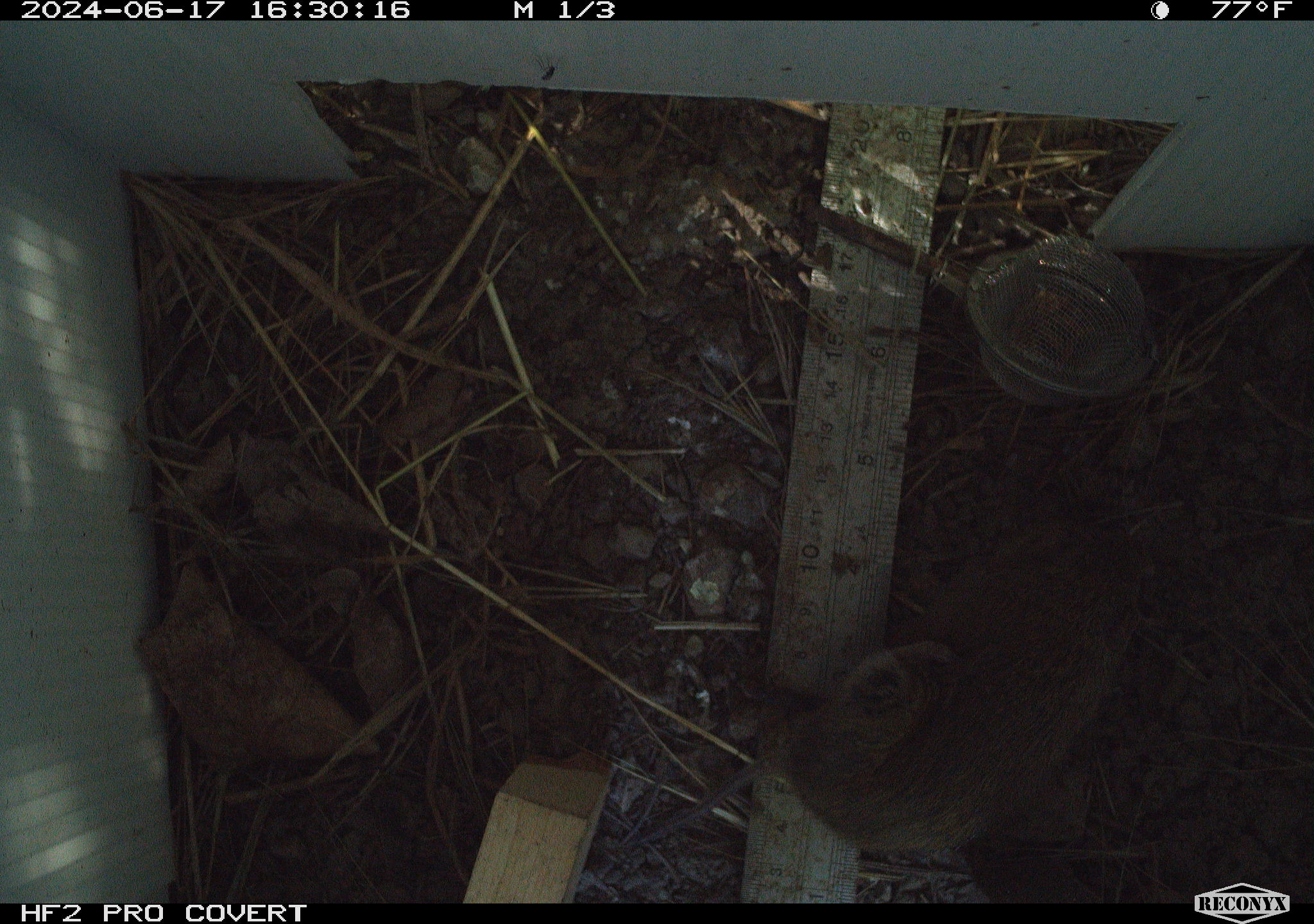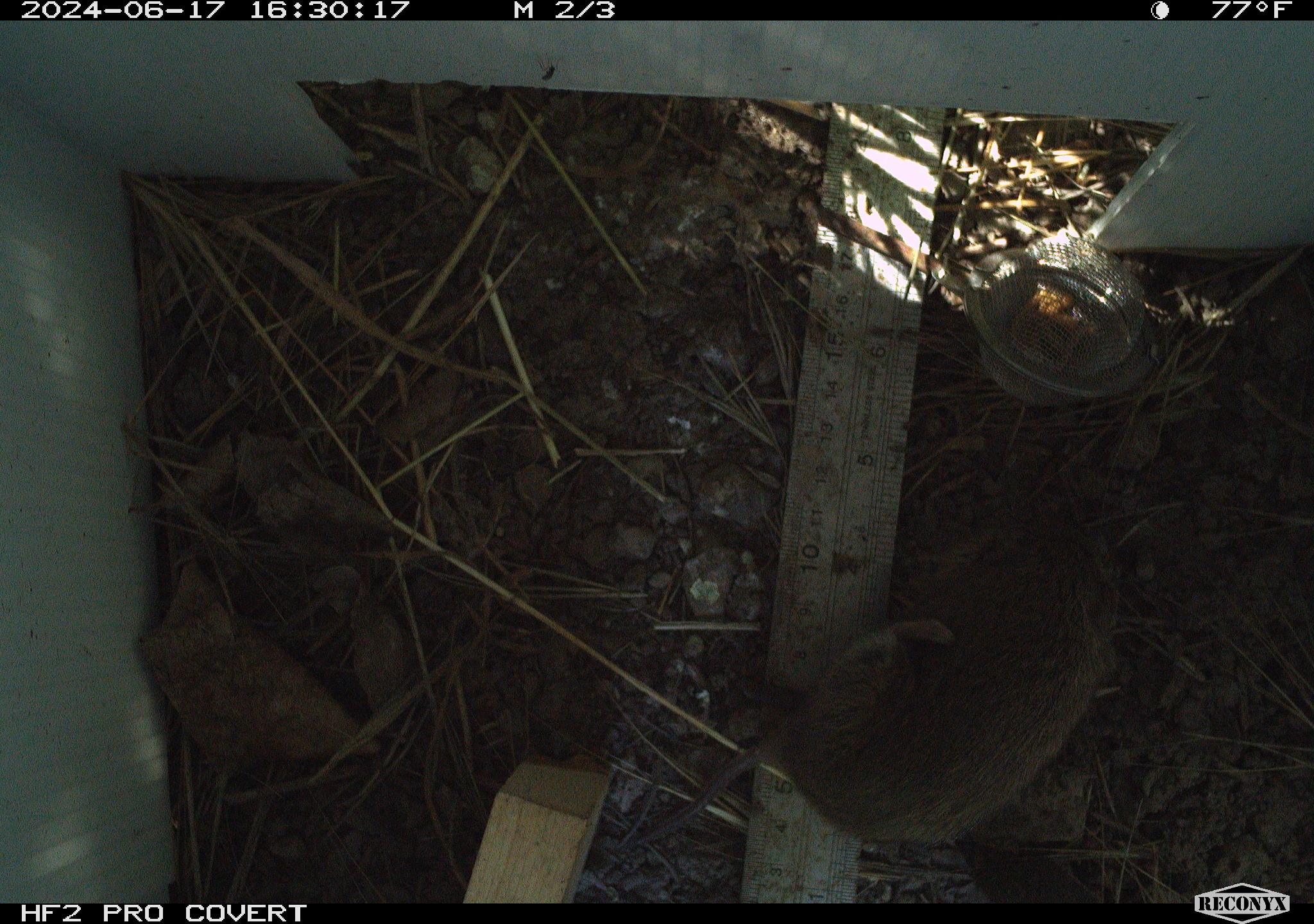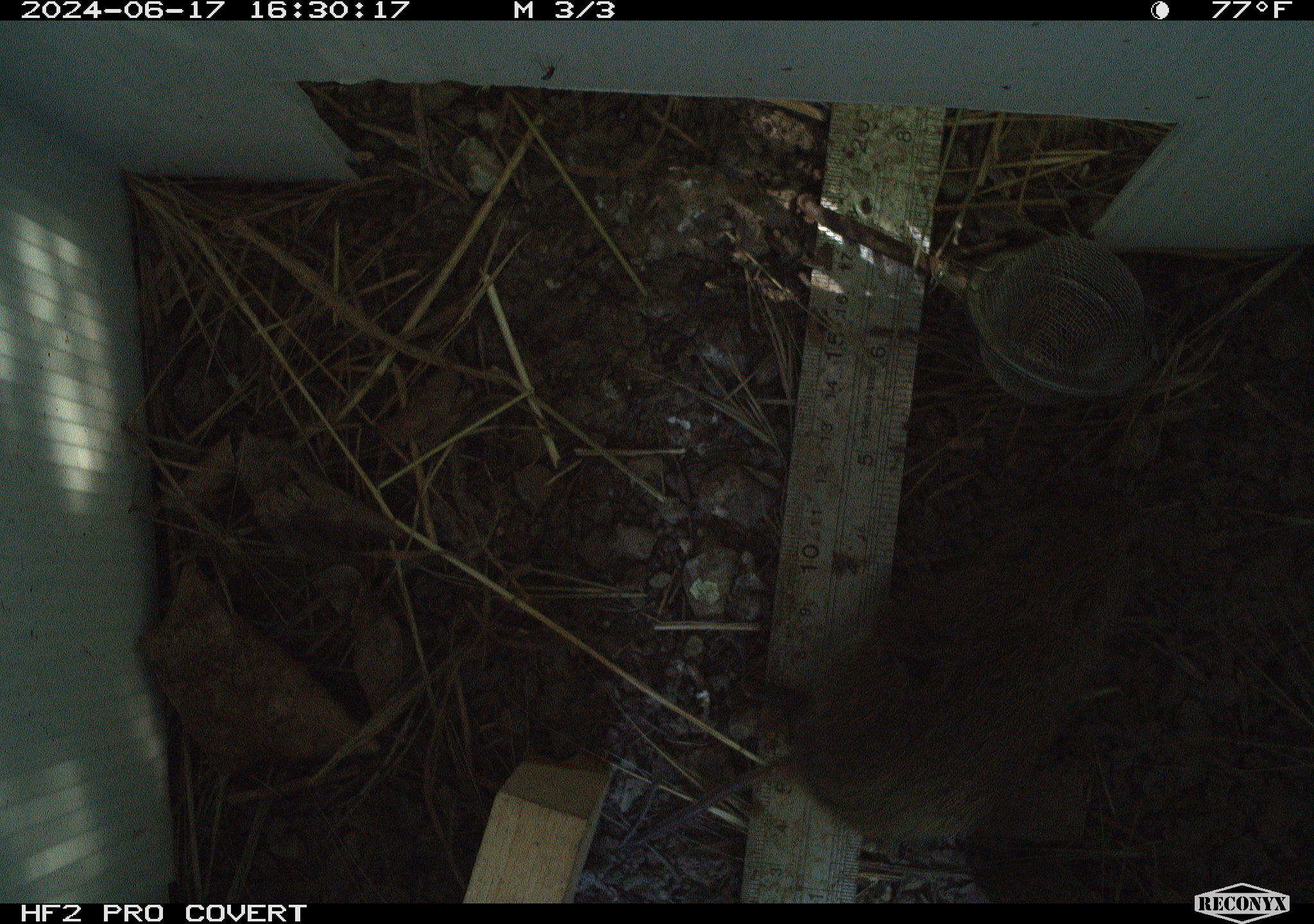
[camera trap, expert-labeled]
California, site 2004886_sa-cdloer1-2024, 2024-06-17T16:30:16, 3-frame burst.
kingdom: Animalia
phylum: Chordata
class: Mammalia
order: Rodentia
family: Cricetidae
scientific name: Arvicolinae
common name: voles, lemmings, and muskrats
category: arvicolinae subfamily